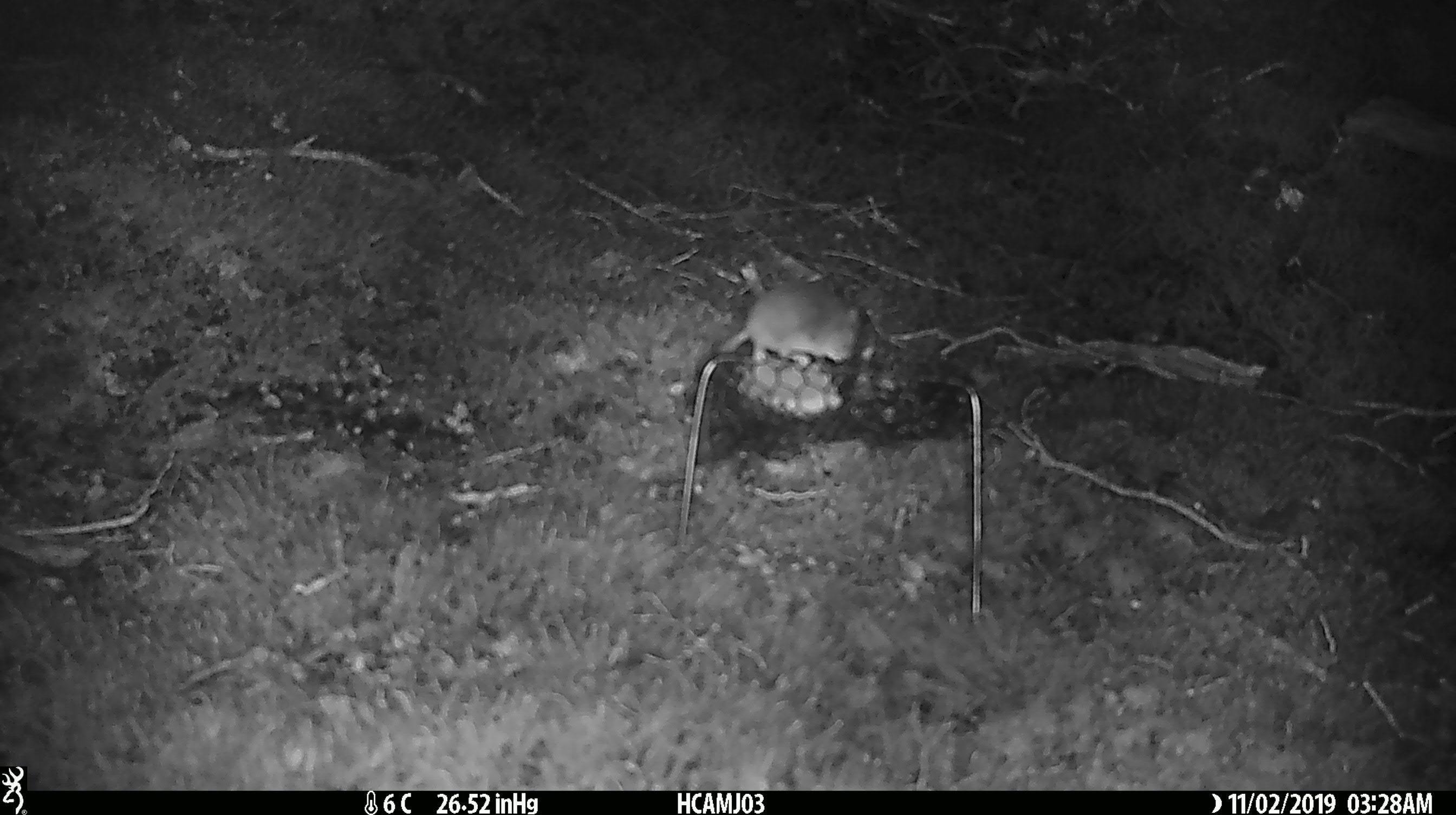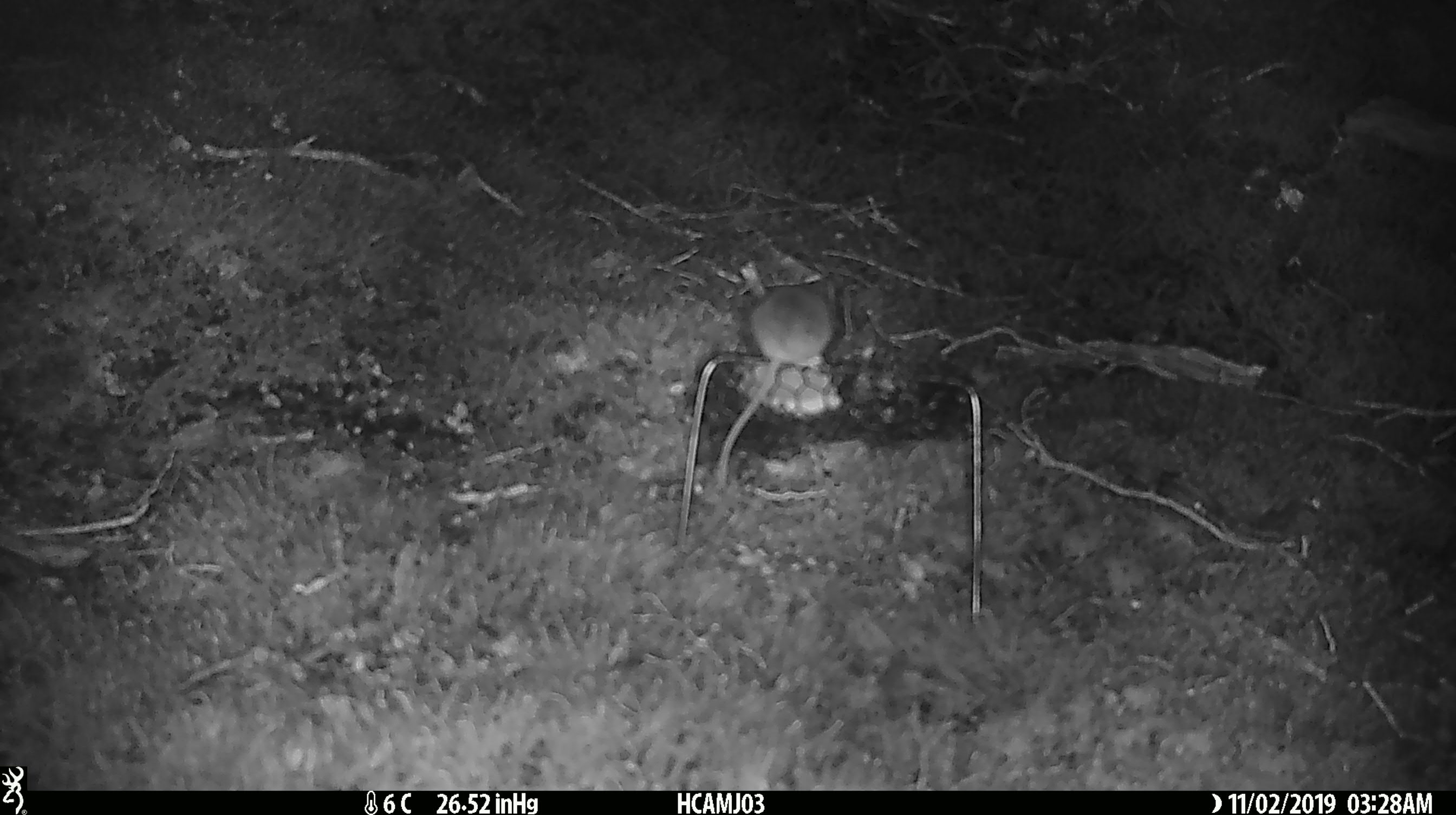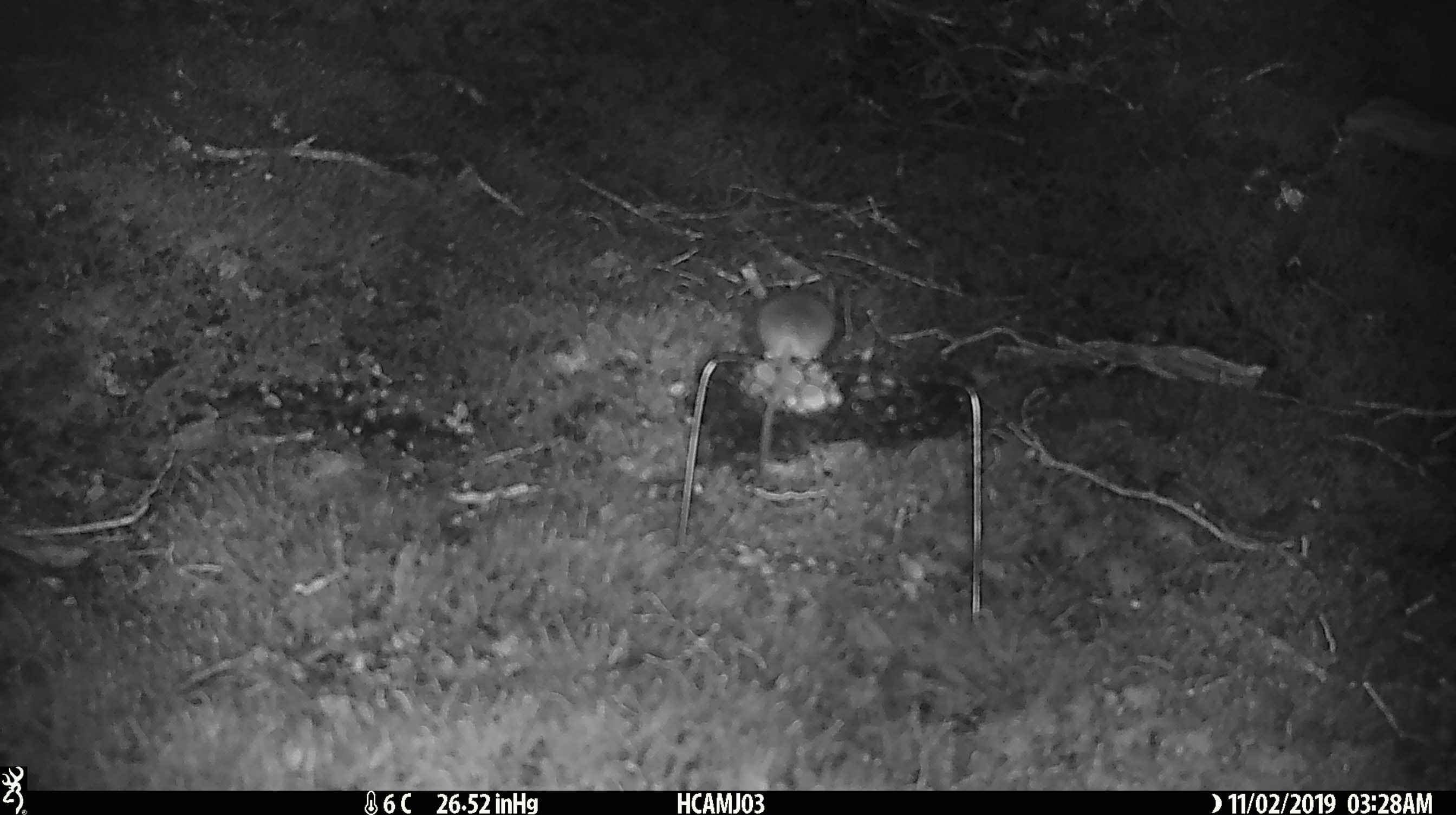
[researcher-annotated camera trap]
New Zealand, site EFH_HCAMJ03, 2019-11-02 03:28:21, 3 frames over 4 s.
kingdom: Animalia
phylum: Chordata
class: Mammalia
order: Rodentia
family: Muridae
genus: Mus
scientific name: Mus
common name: mouse